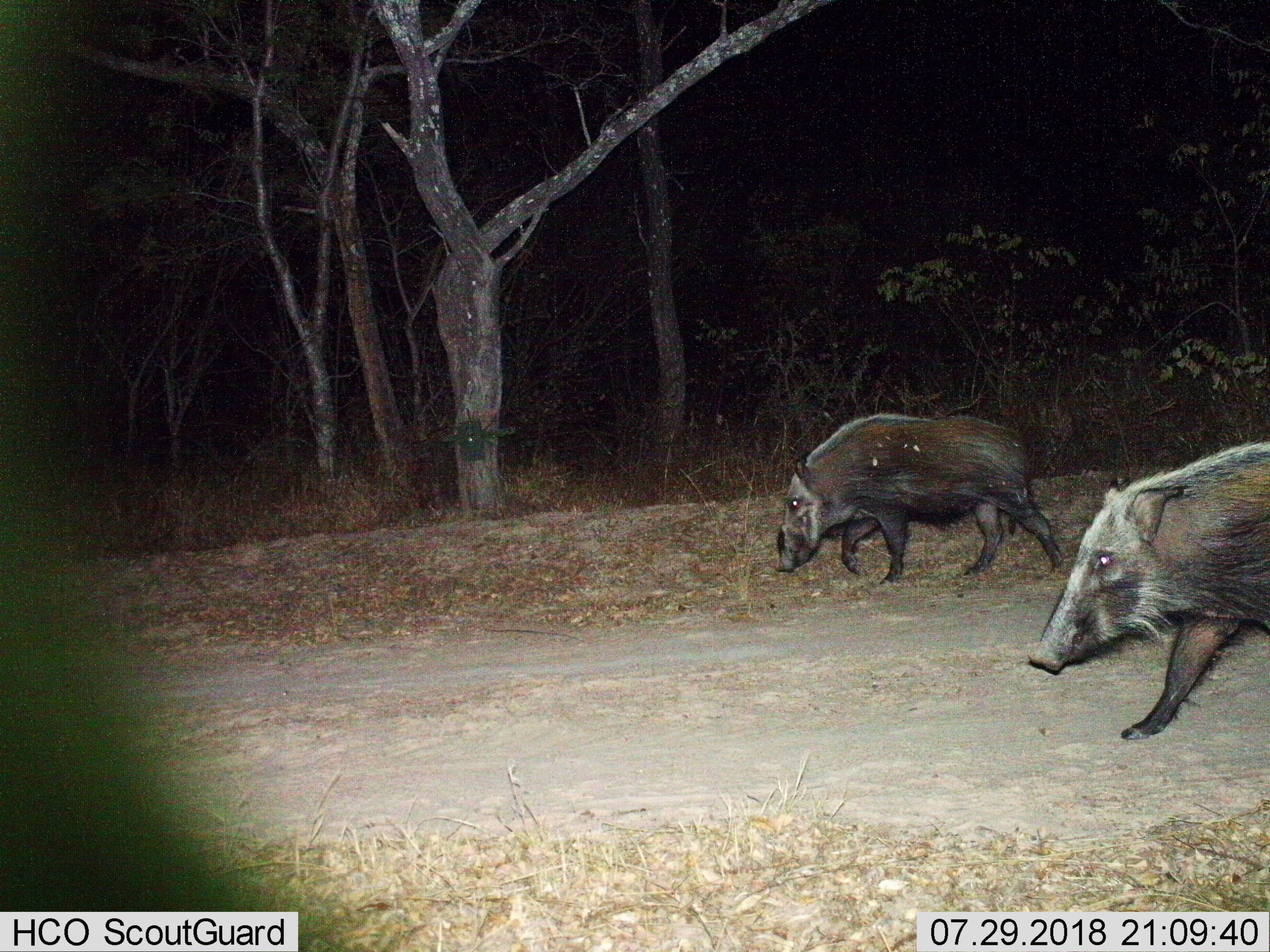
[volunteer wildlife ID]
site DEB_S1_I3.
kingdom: Animalia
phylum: Chordata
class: Mammalia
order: Artiodactyla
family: Suidae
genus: Potamochoerus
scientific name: Potamochoerus larvatus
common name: bushpig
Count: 2.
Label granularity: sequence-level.